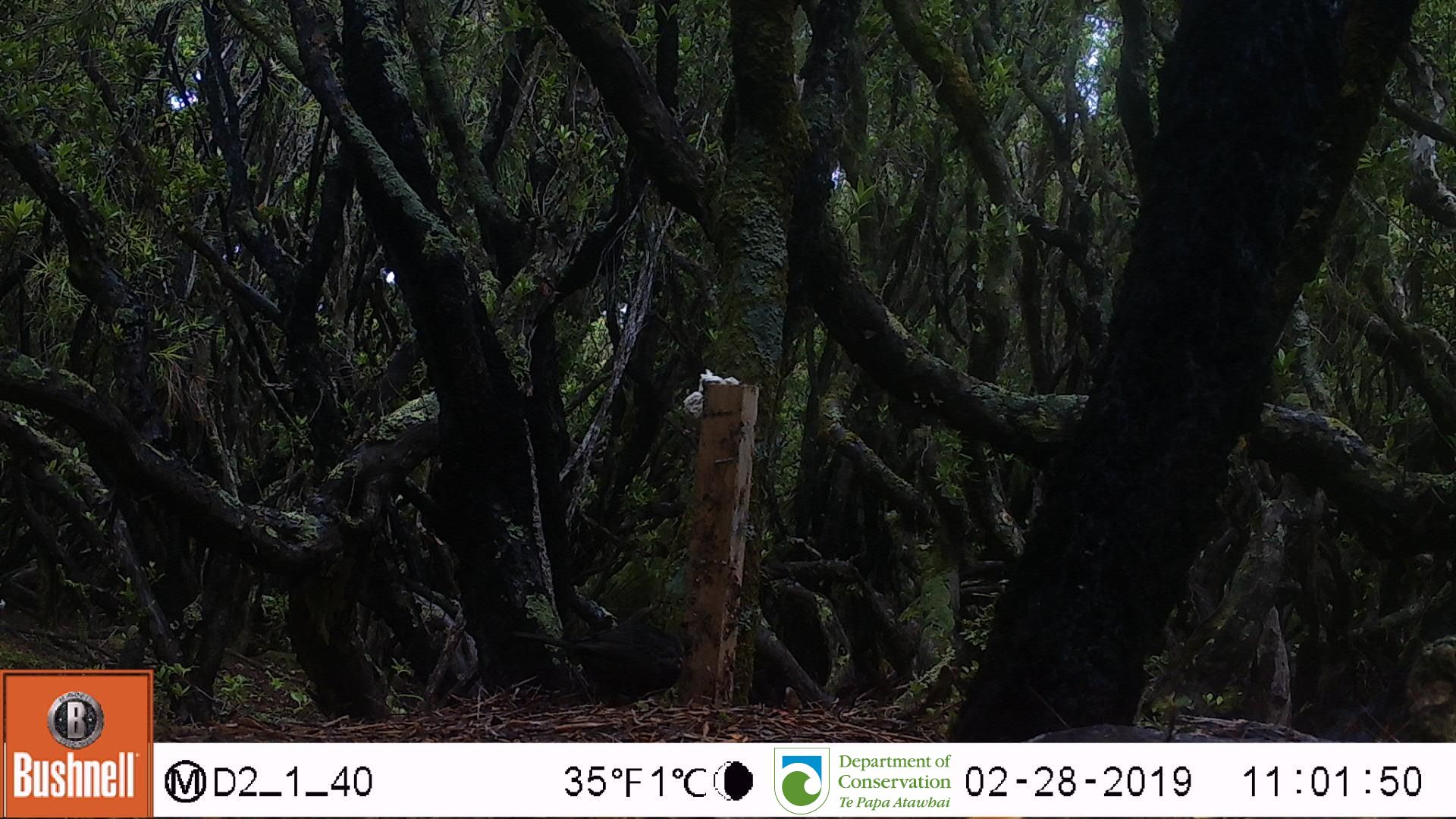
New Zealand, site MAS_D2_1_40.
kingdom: Animalia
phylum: Chordata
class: Aves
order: Passeriformes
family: Turdidae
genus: Turdus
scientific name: Turdus merula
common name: eurasian blackbird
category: blackbird